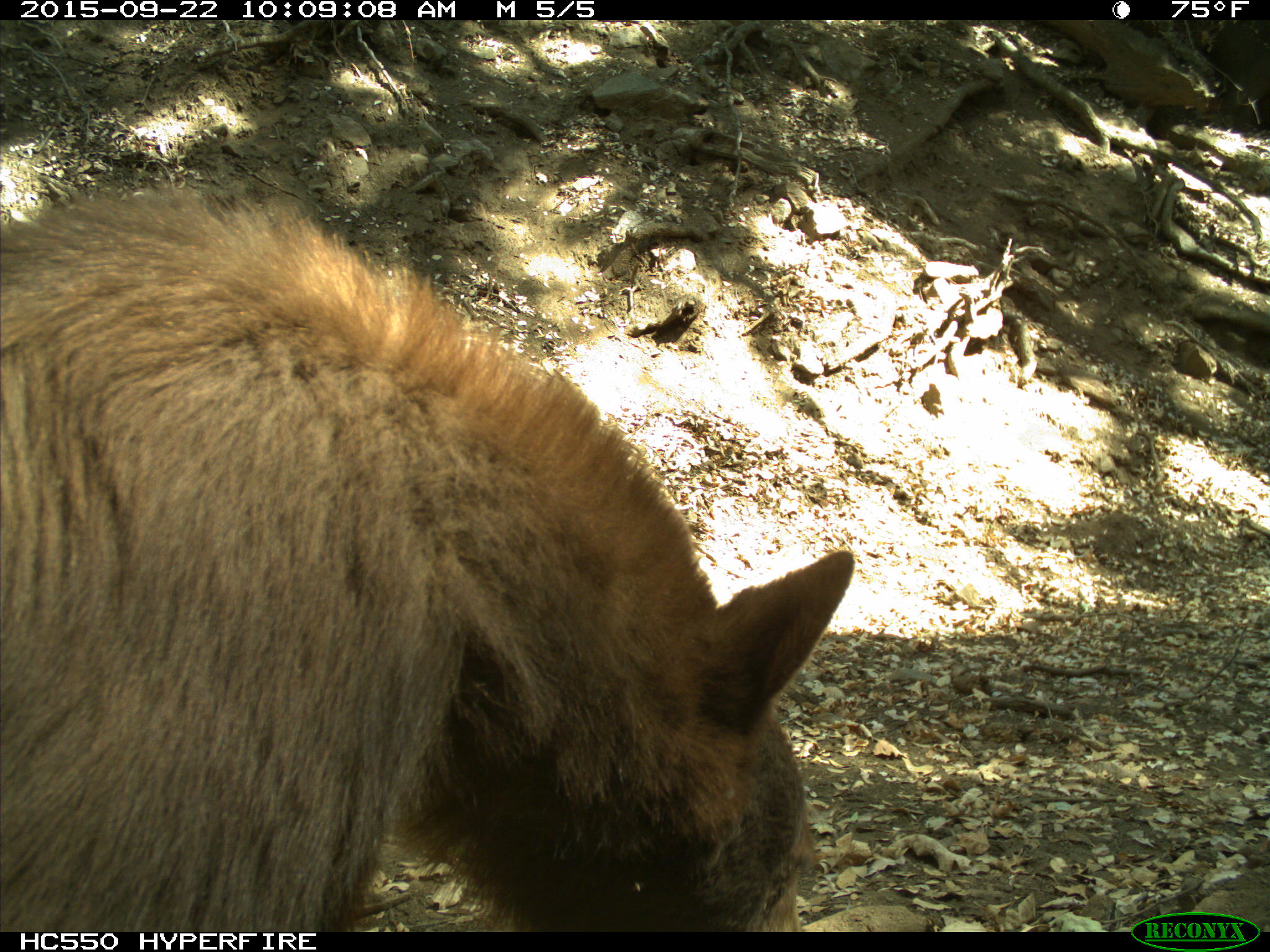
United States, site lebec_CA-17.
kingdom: Animalia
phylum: Chordata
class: Mammalia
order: Carnivora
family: Ursidae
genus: Ursus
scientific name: Ursus americanus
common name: american black bear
Ursus americanus (american black bear).